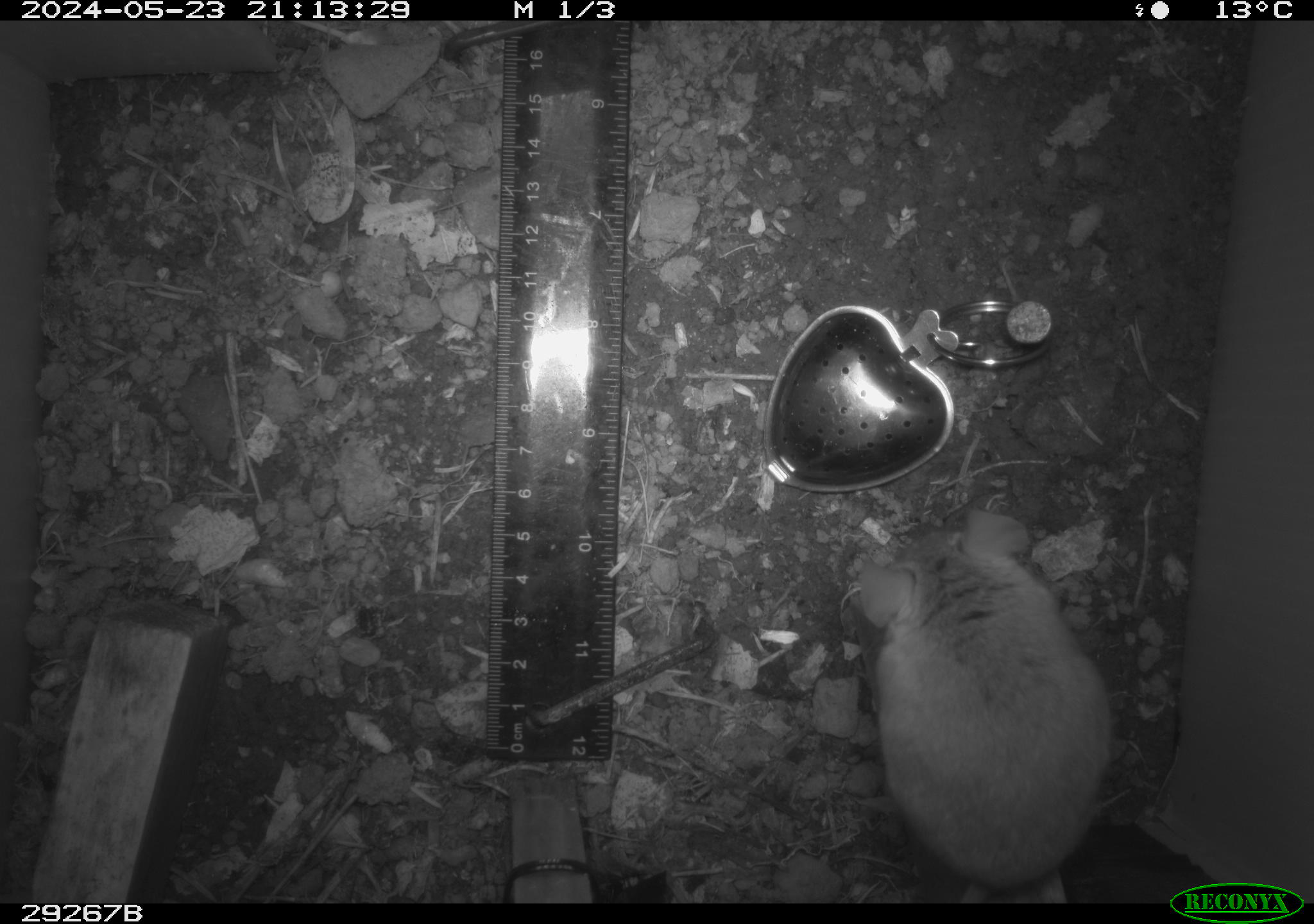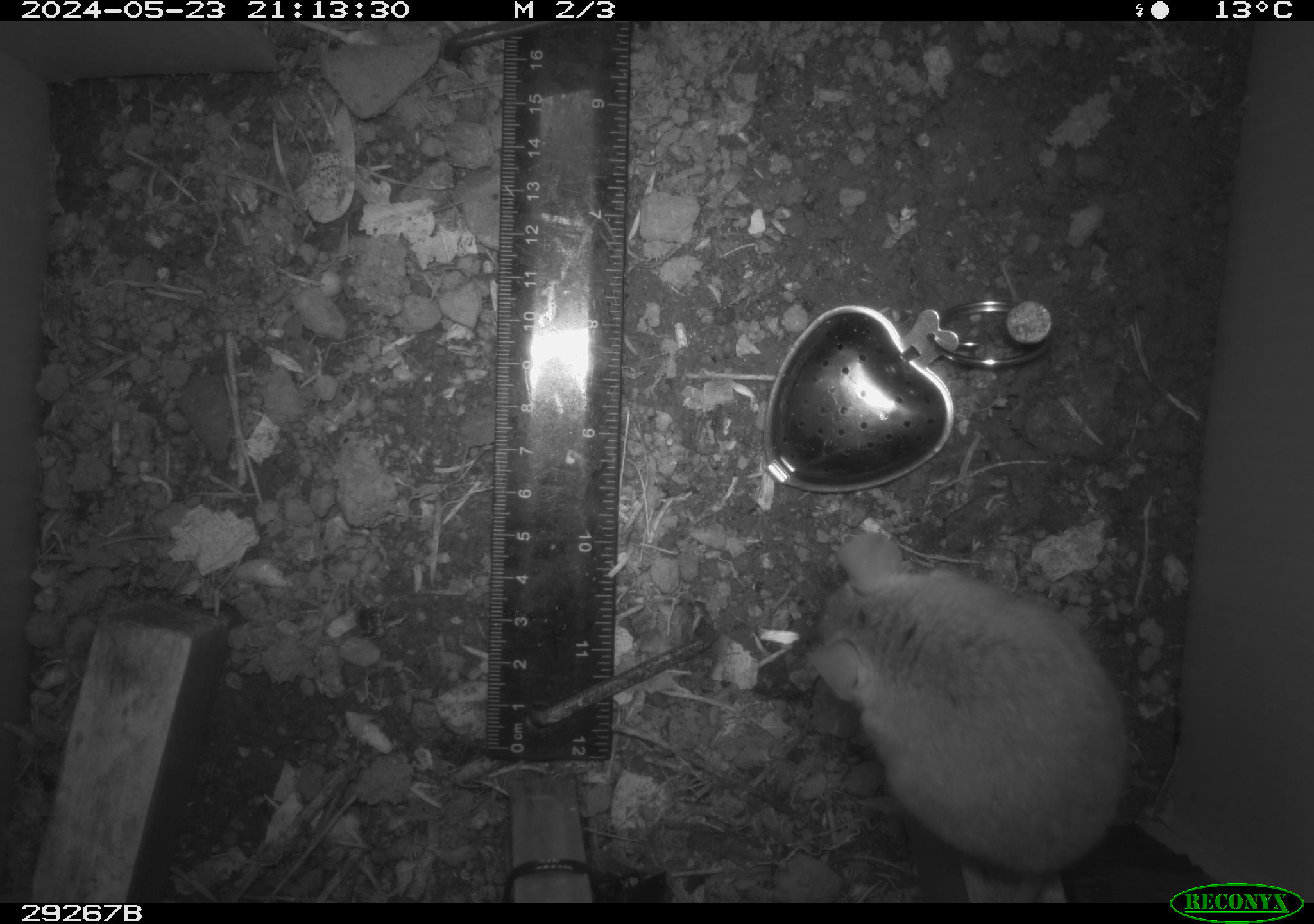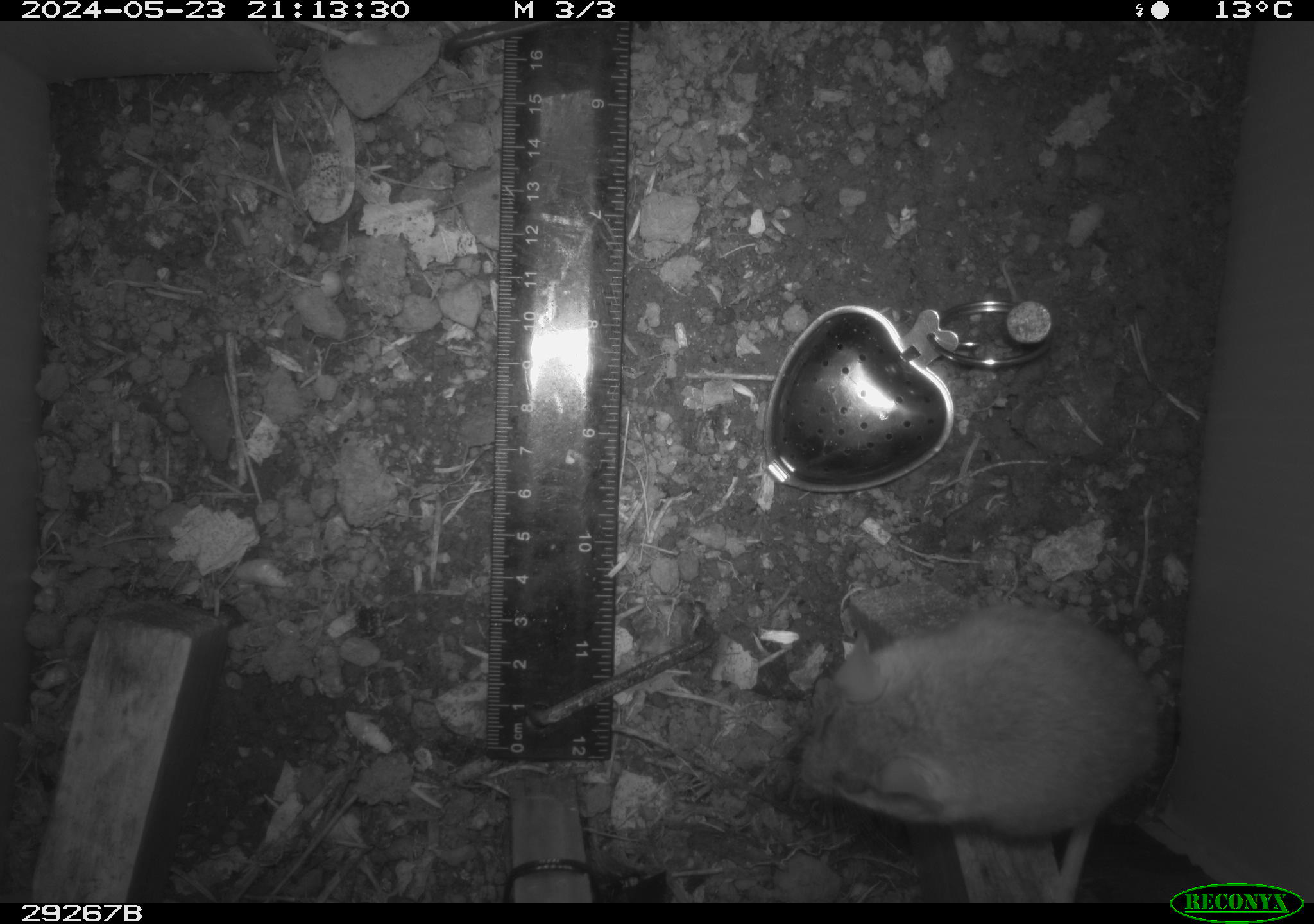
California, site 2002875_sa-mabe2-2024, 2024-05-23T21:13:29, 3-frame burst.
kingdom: Animalia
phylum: Chordata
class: Mammalia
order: Rodentia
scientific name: Rodentia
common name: mouse species